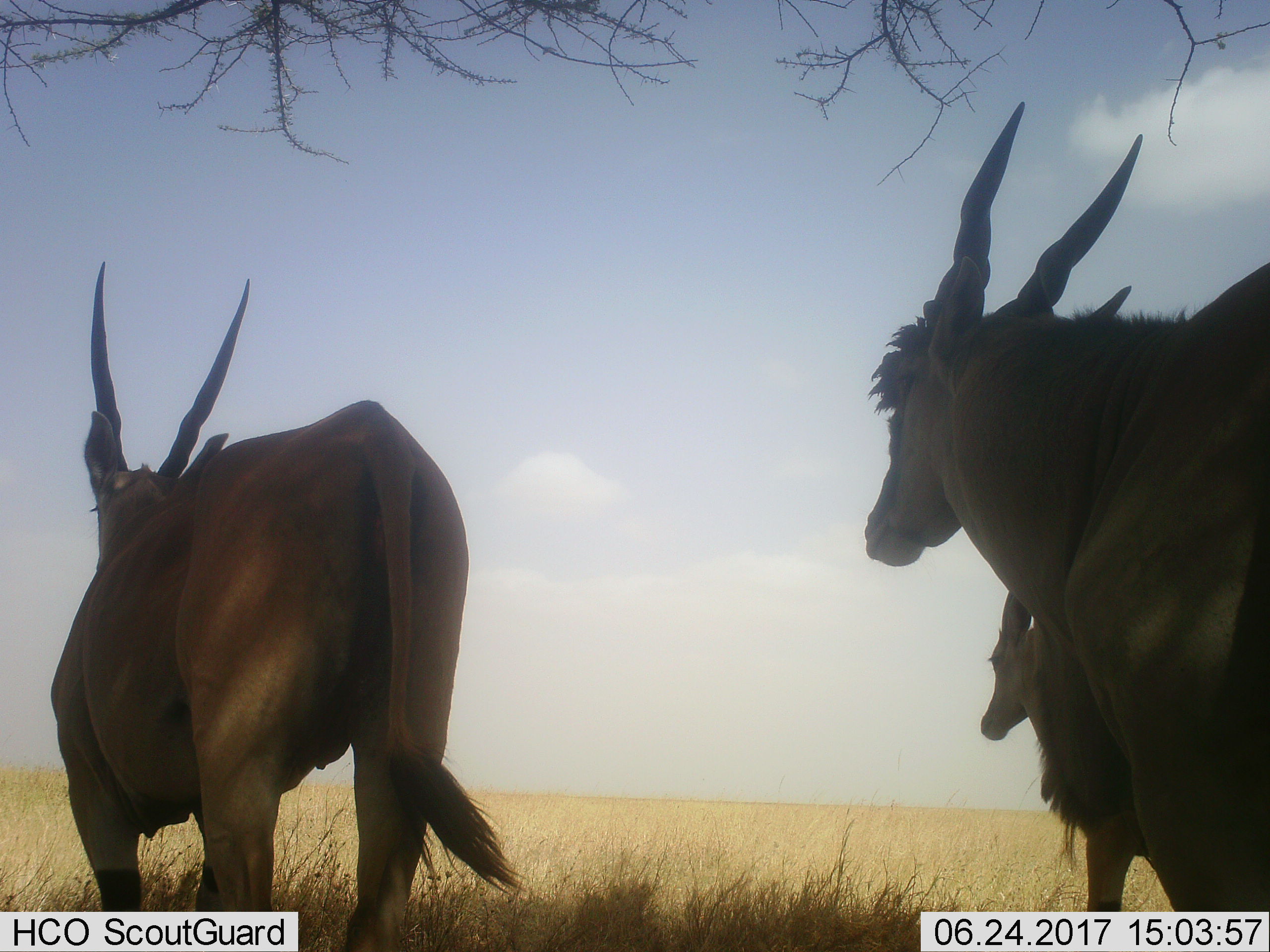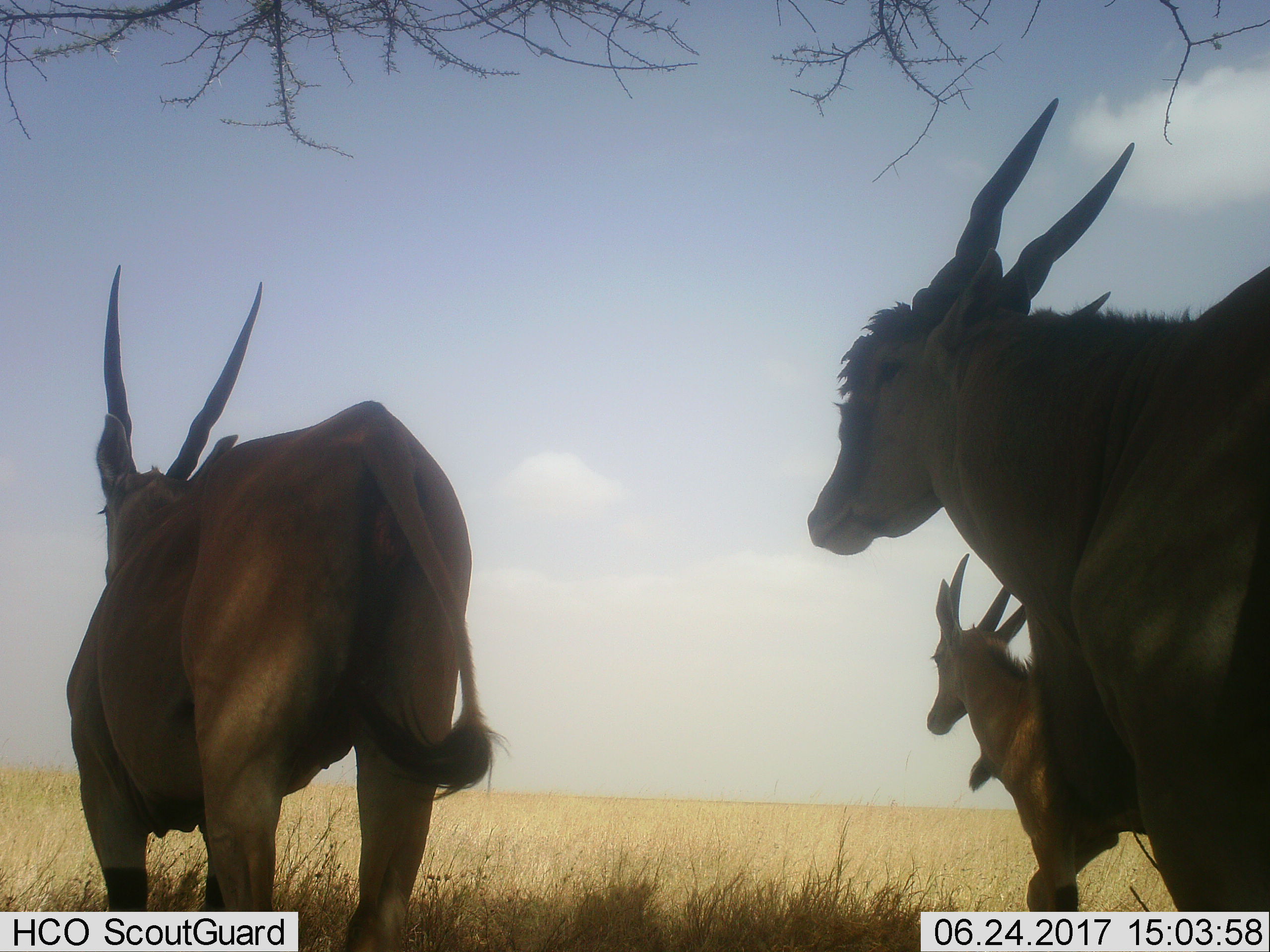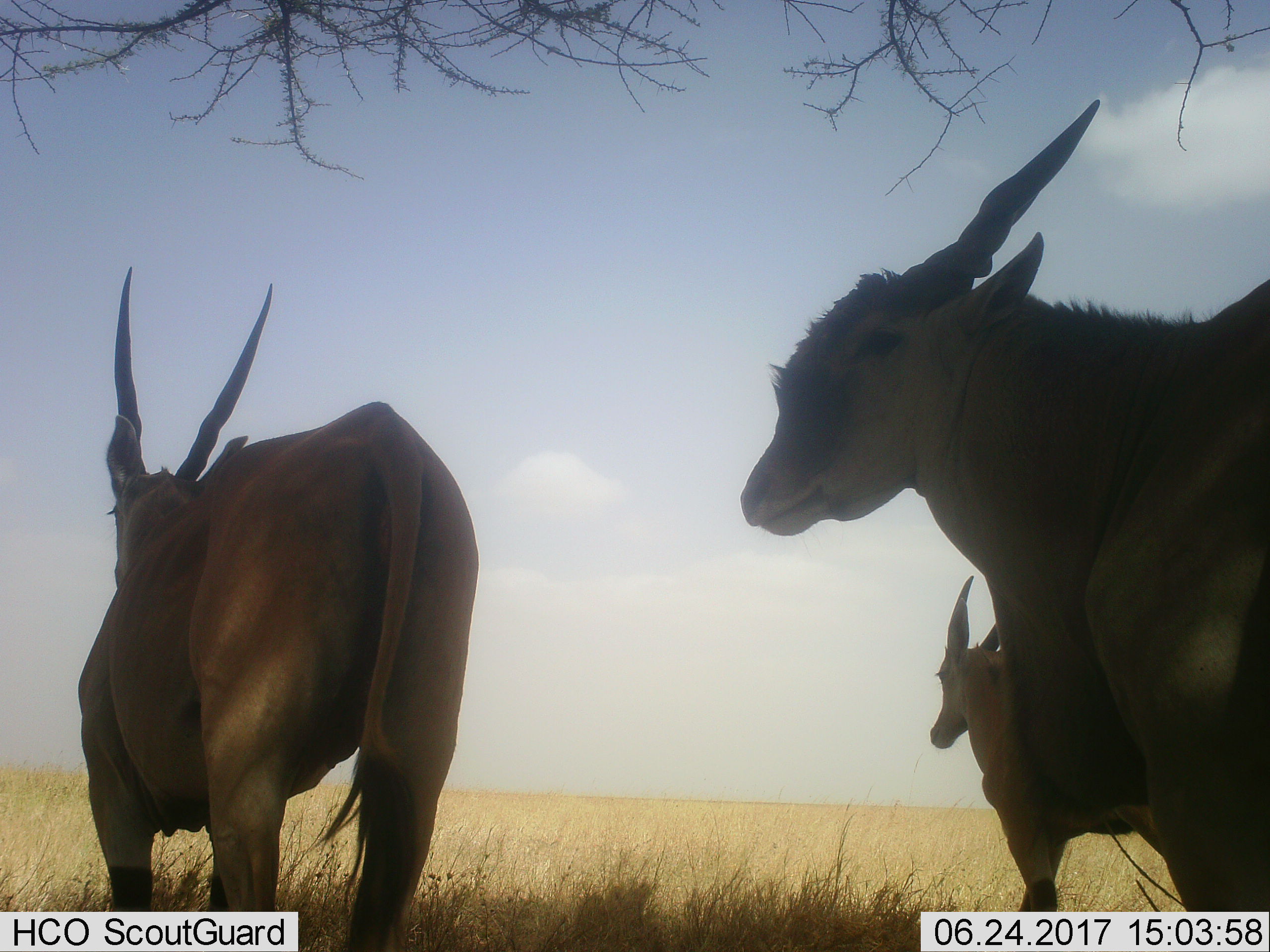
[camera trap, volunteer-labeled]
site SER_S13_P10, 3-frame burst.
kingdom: Animalia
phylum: Chordata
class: Mammalia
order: Artiodactyla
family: Bovidae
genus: Tragelaphus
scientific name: Tragelaphus oryx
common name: eland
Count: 3.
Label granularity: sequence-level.